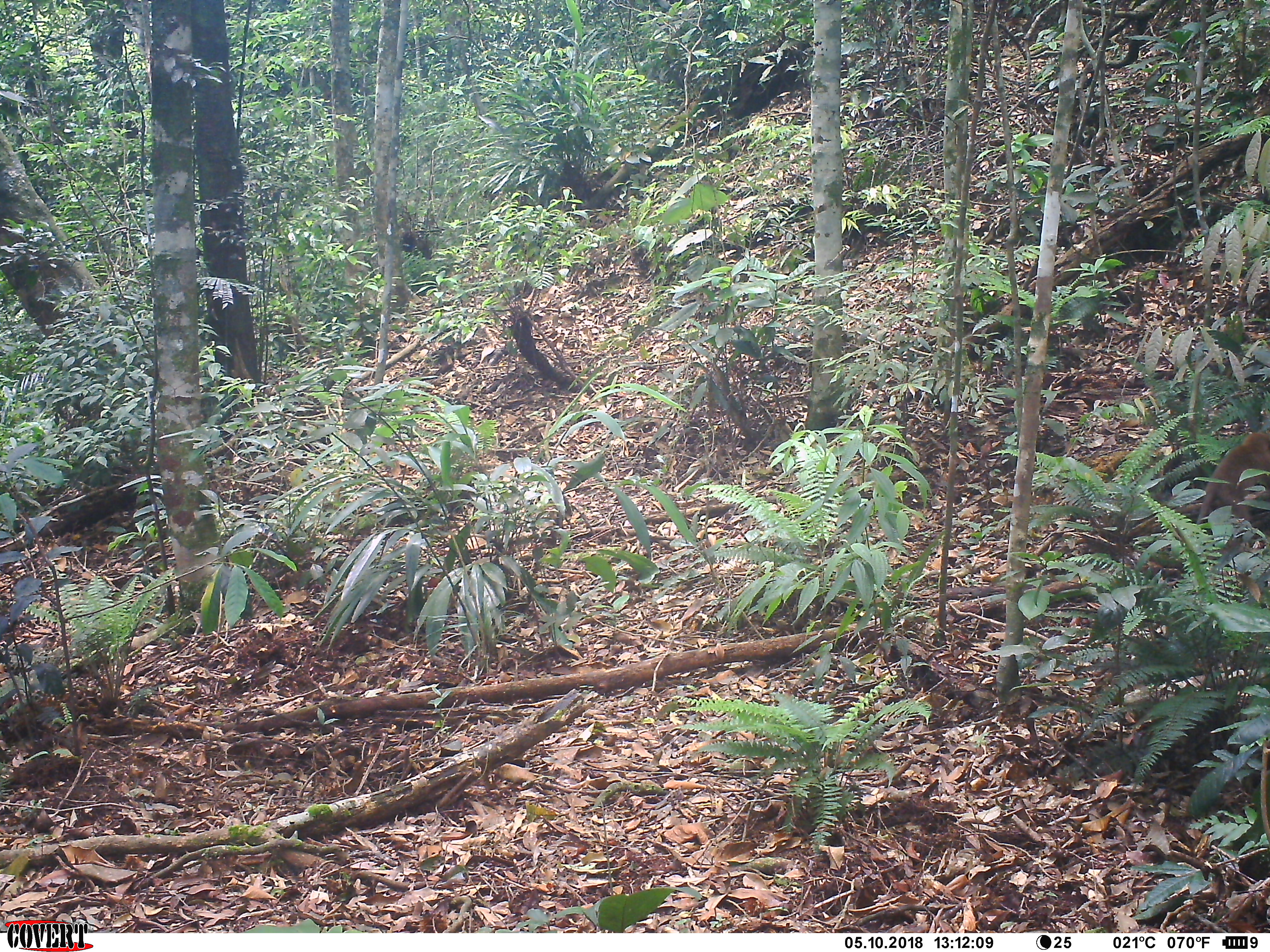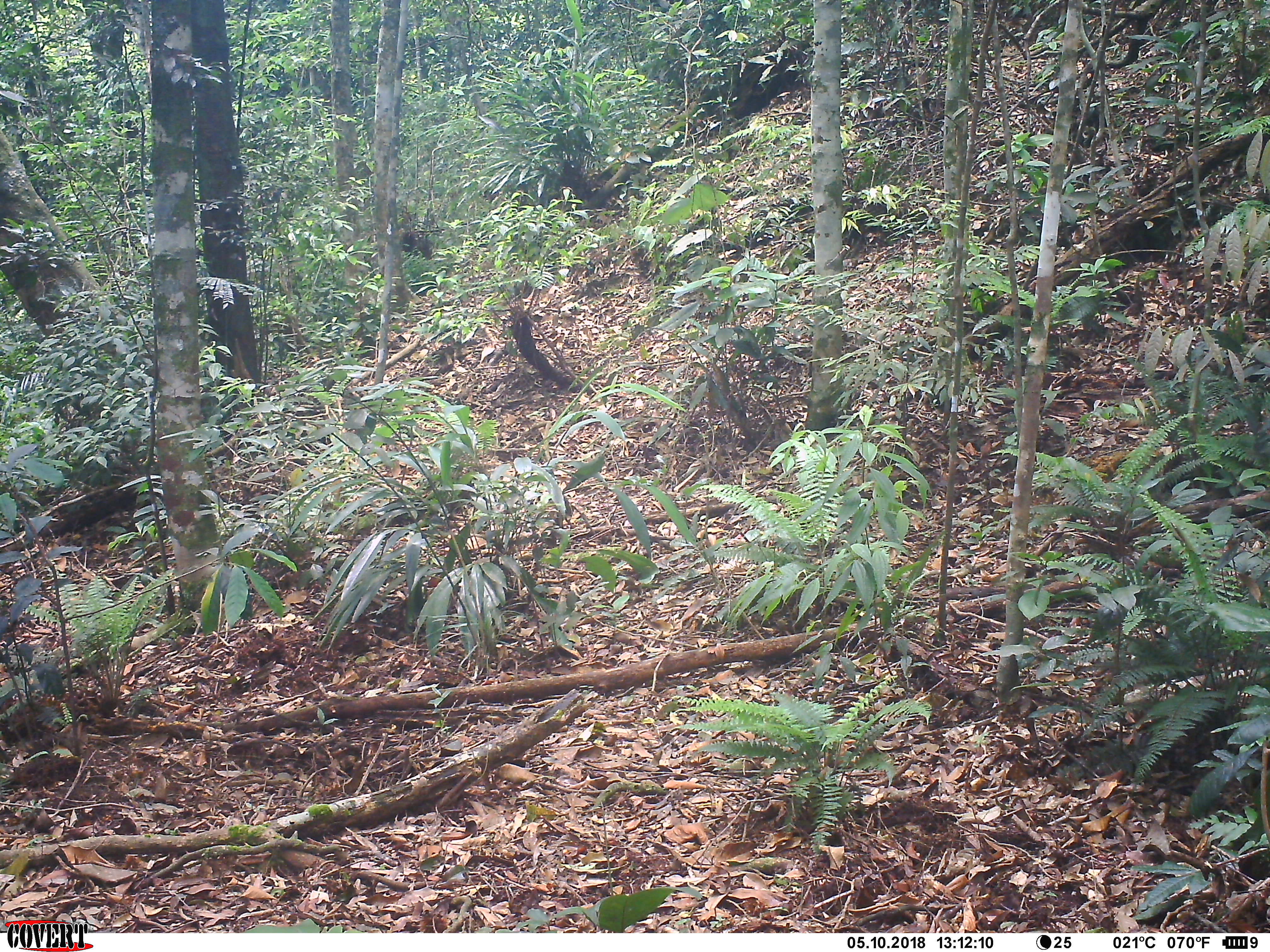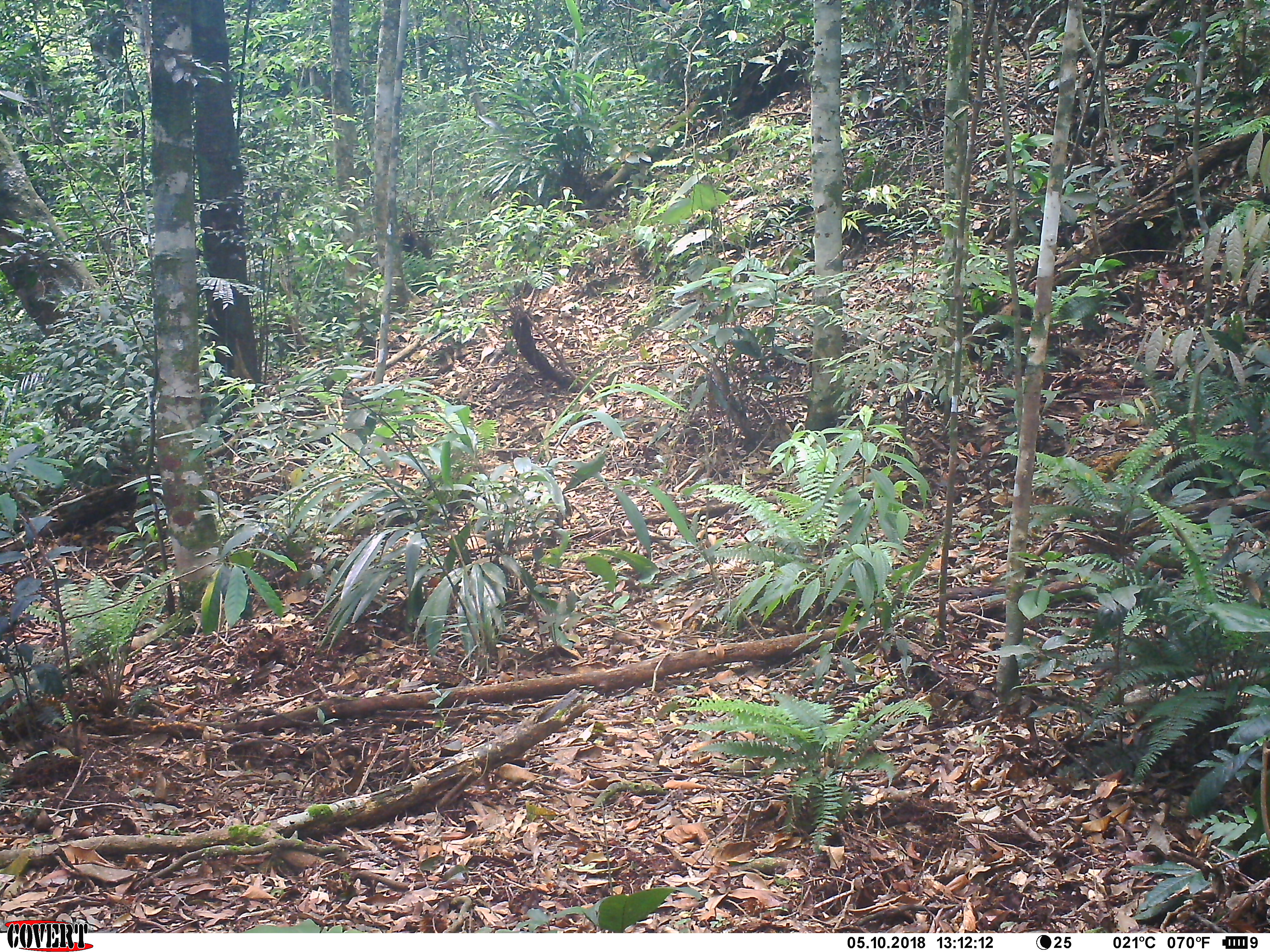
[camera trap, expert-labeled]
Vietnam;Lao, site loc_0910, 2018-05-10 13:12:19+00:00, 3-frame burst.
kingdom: Animalia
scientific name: Animalia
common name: animal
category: unidentified animal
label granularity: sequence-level